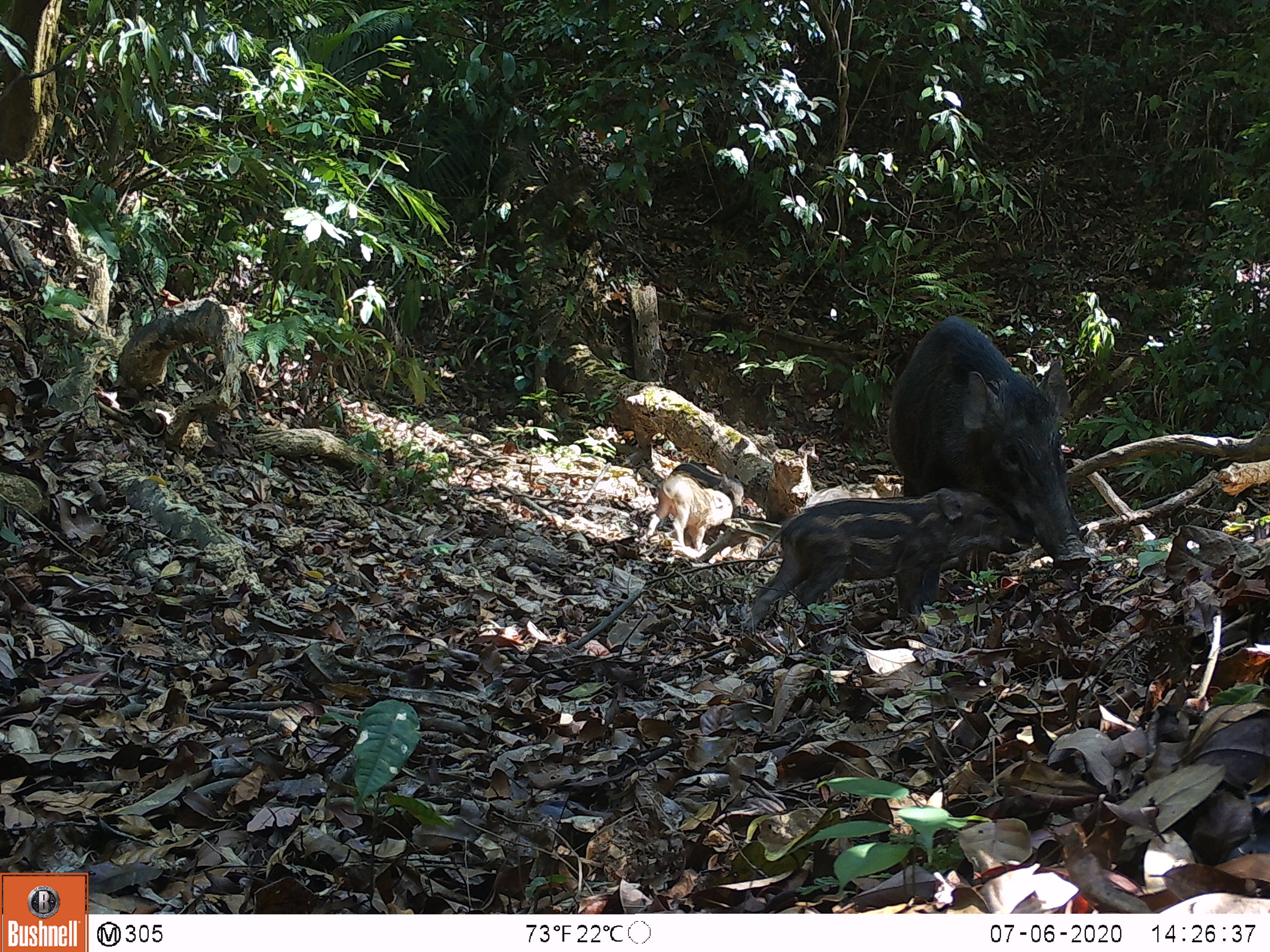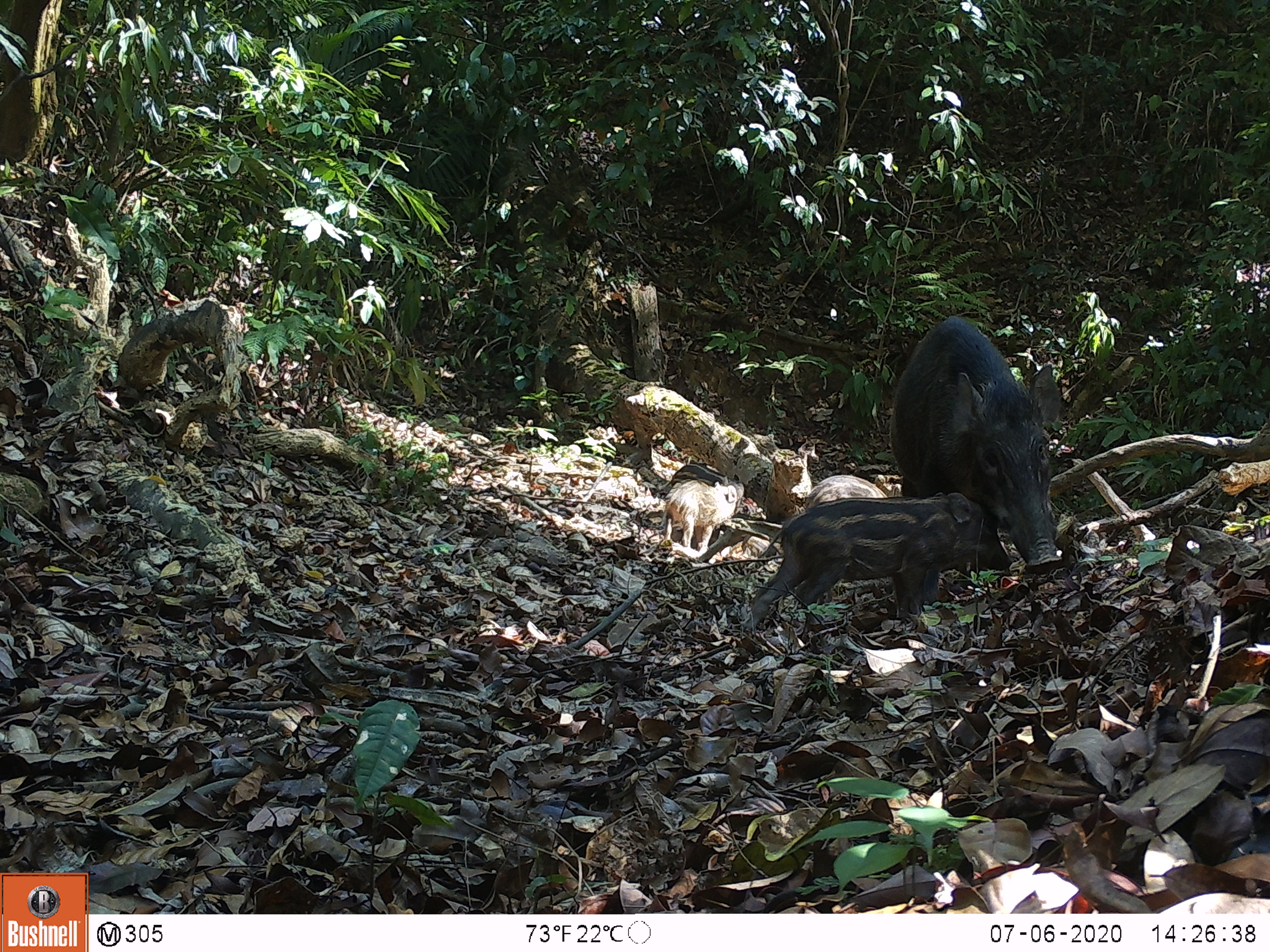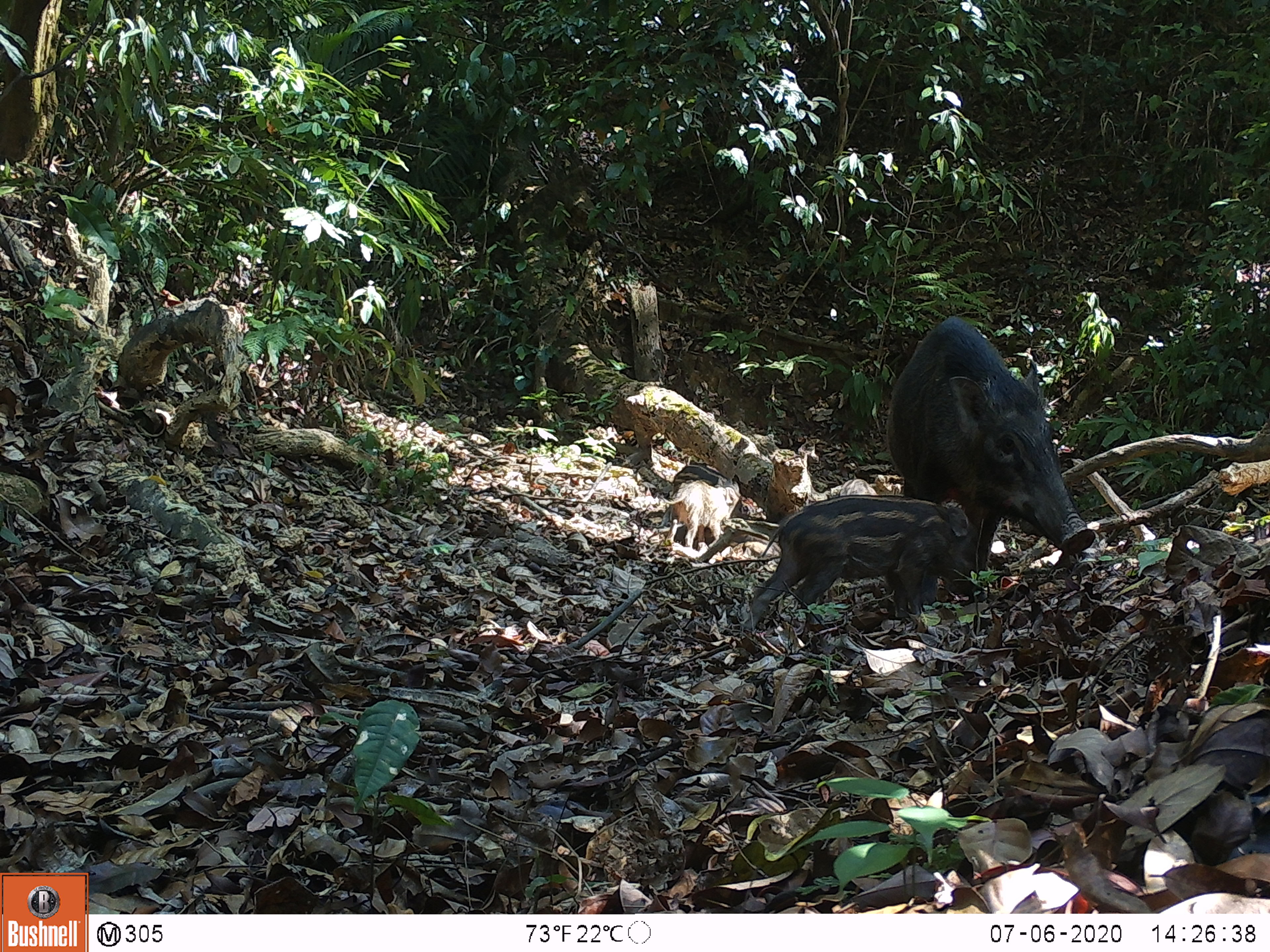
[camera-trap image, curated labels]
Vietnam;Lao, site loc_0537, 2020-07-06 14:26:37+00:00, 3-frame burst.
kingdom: Animalia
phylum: Chordata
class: Mammalia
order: Artiodactyla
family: Suidae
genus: Sus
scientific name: Sus scrofa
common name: eurasian wild pig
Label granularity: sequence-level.